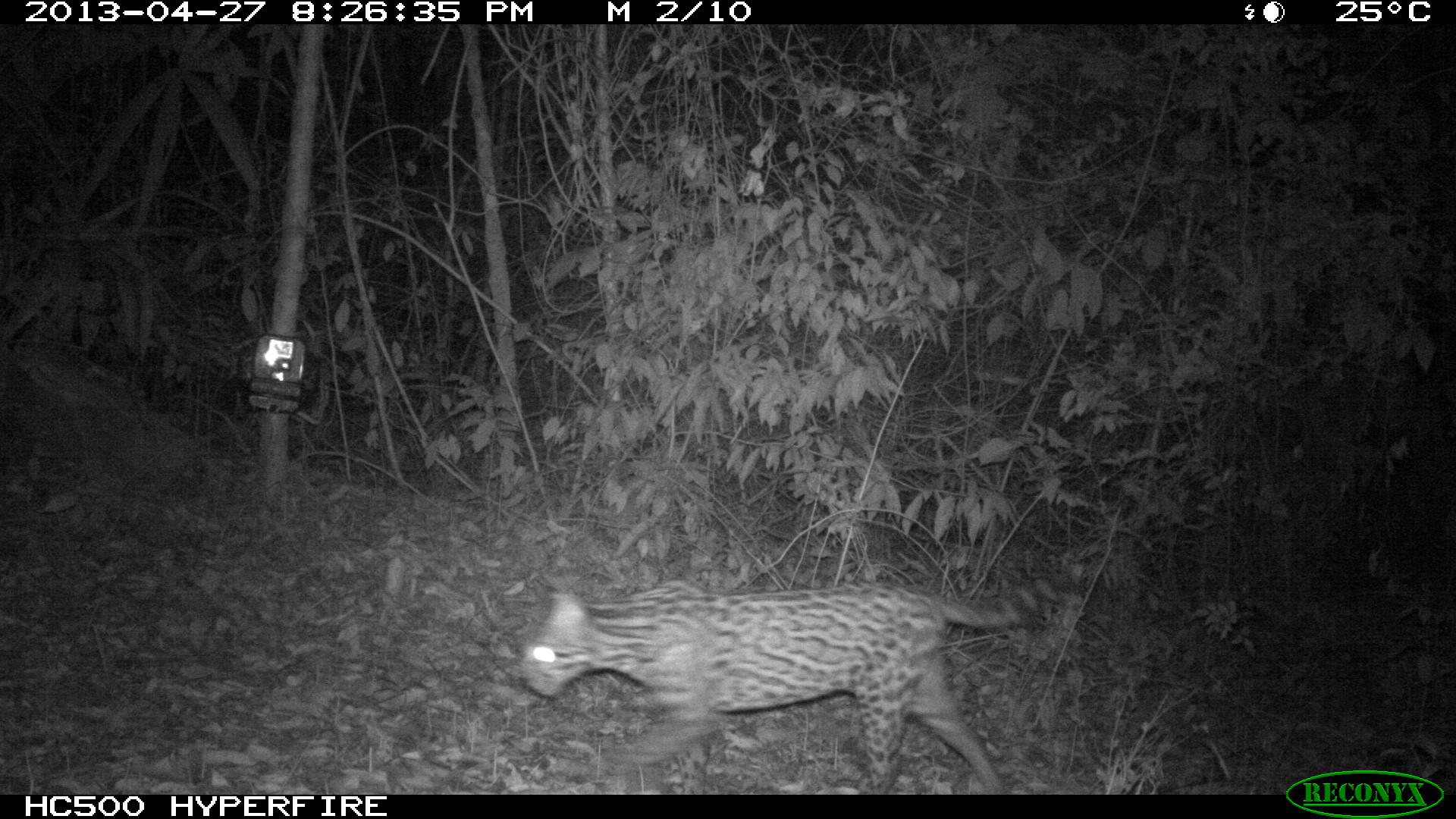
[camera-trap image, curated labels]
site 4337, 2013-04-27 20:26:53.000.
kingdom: Animalia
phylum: Chordata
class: Mammalia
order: Carnivora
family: Felidae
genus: Leopardus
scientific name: Leopardus pardalis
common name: ocelot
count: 1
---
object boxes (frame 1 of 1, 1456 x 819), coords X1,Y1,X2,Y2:
leopardus pardalis: 515,568,1074,793